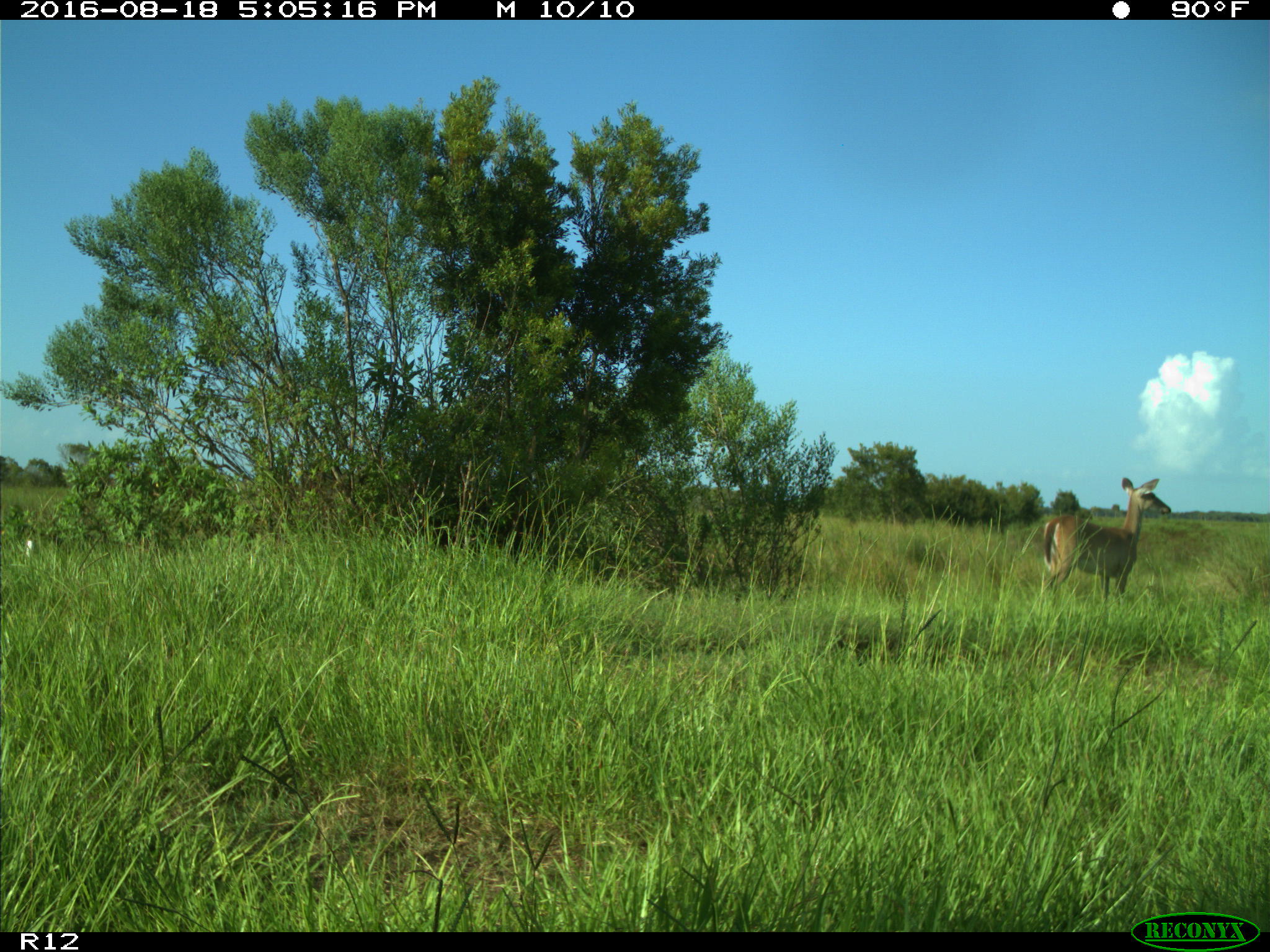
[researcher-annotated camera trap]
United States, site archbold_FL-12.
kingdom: Animalia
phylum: Chordata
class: Mammalia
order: Artiodactyla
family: Cervidae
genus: Odocoileus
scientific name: Odocoileus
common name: deer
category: unidentified deer